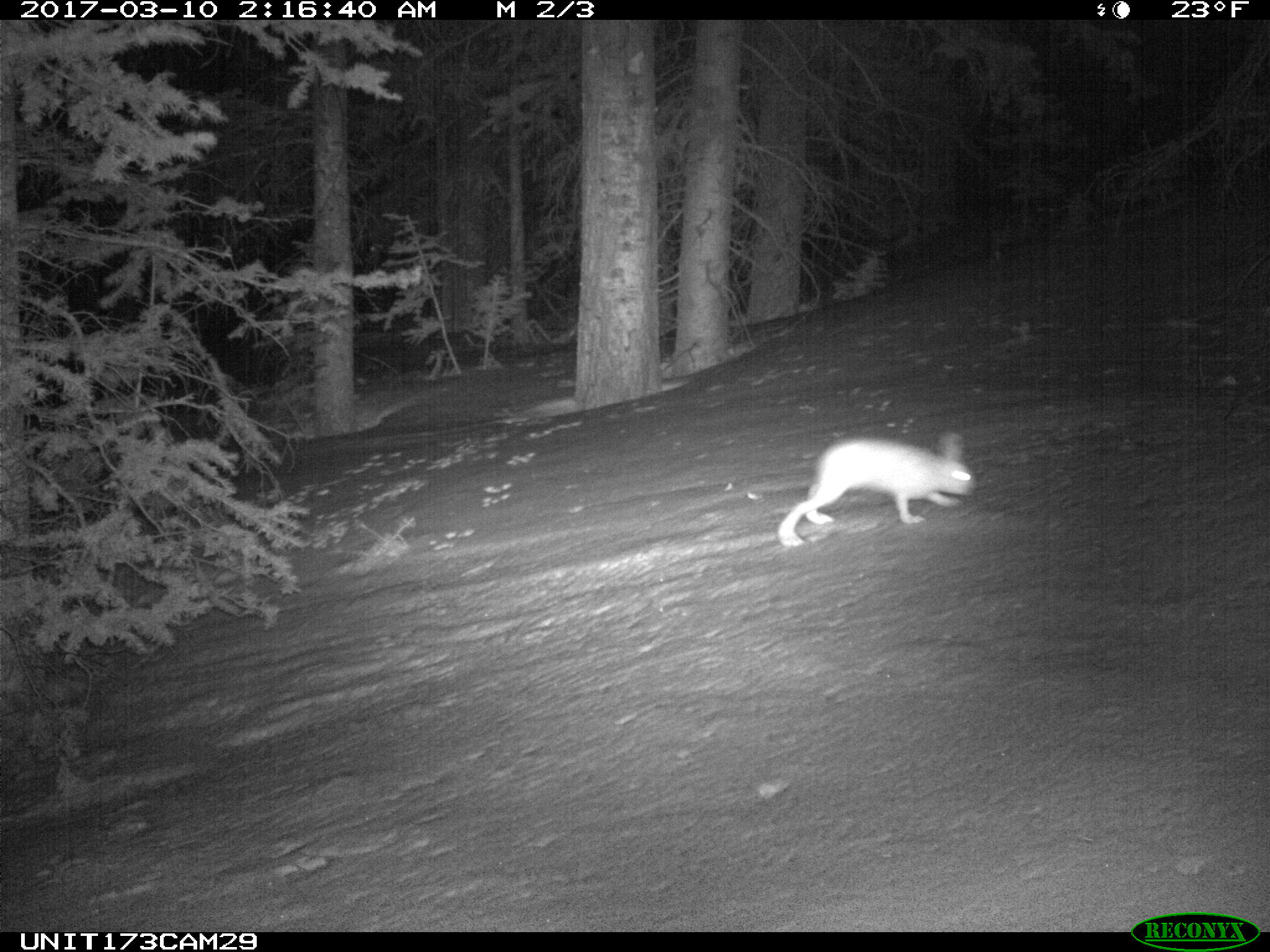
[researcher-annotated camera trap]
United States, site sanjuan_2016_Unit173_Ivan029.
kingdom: Animalia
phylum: Chordata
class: Mammalia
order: Lagomorpha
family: Leporidae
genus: Lepus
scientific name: Lepus americanus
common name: snowshoe hare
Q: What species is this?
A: Lepus americanus (snowshoe hare).